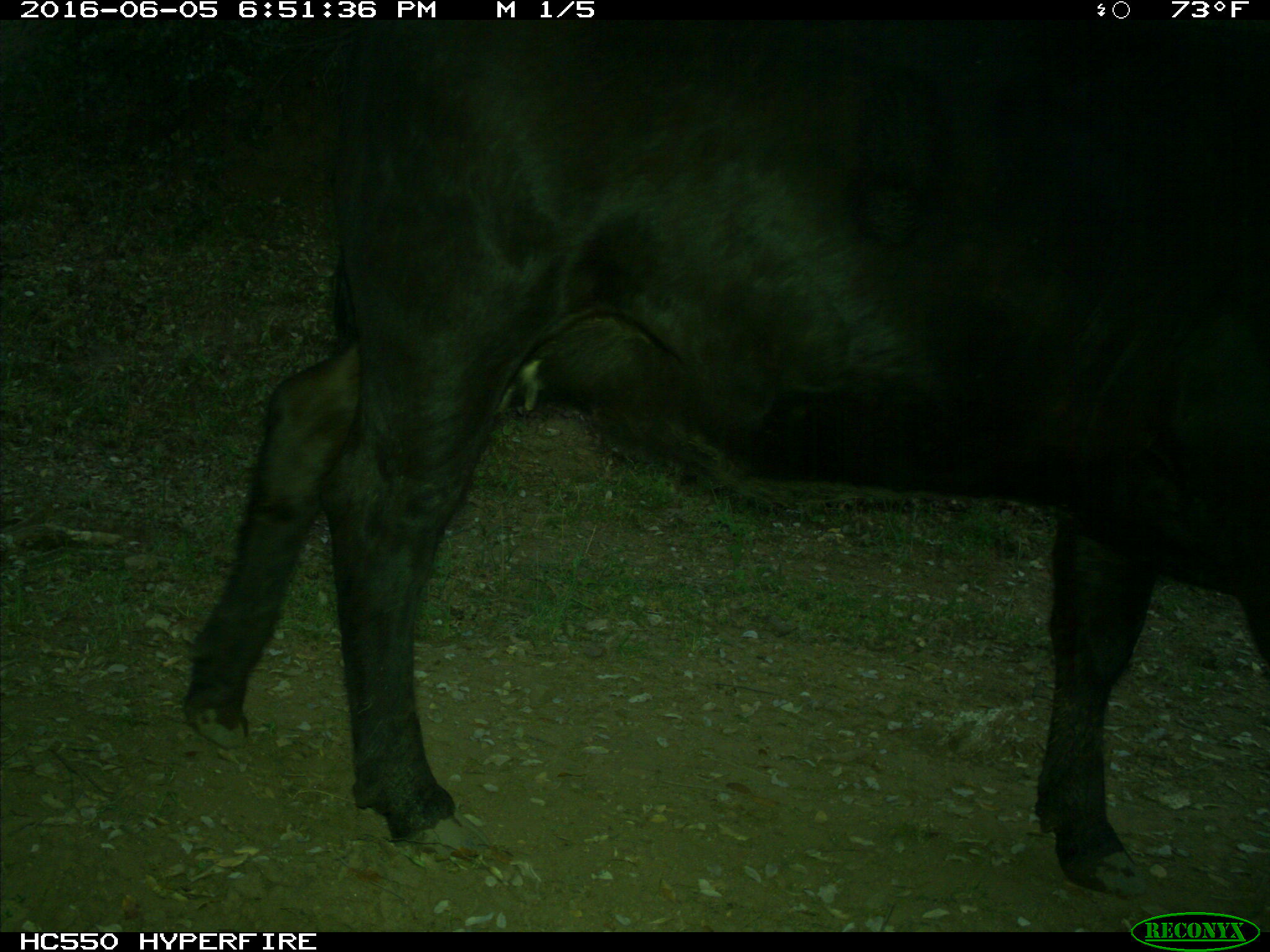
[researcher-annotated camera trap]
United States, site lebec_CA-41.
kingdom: Animalia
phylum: Chordata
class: Mammalia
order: Artiodactyla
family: Bovidae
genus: Bos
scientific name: Bos taurus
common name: domestic cow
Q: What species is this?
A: Bos taurus (domestic cow).